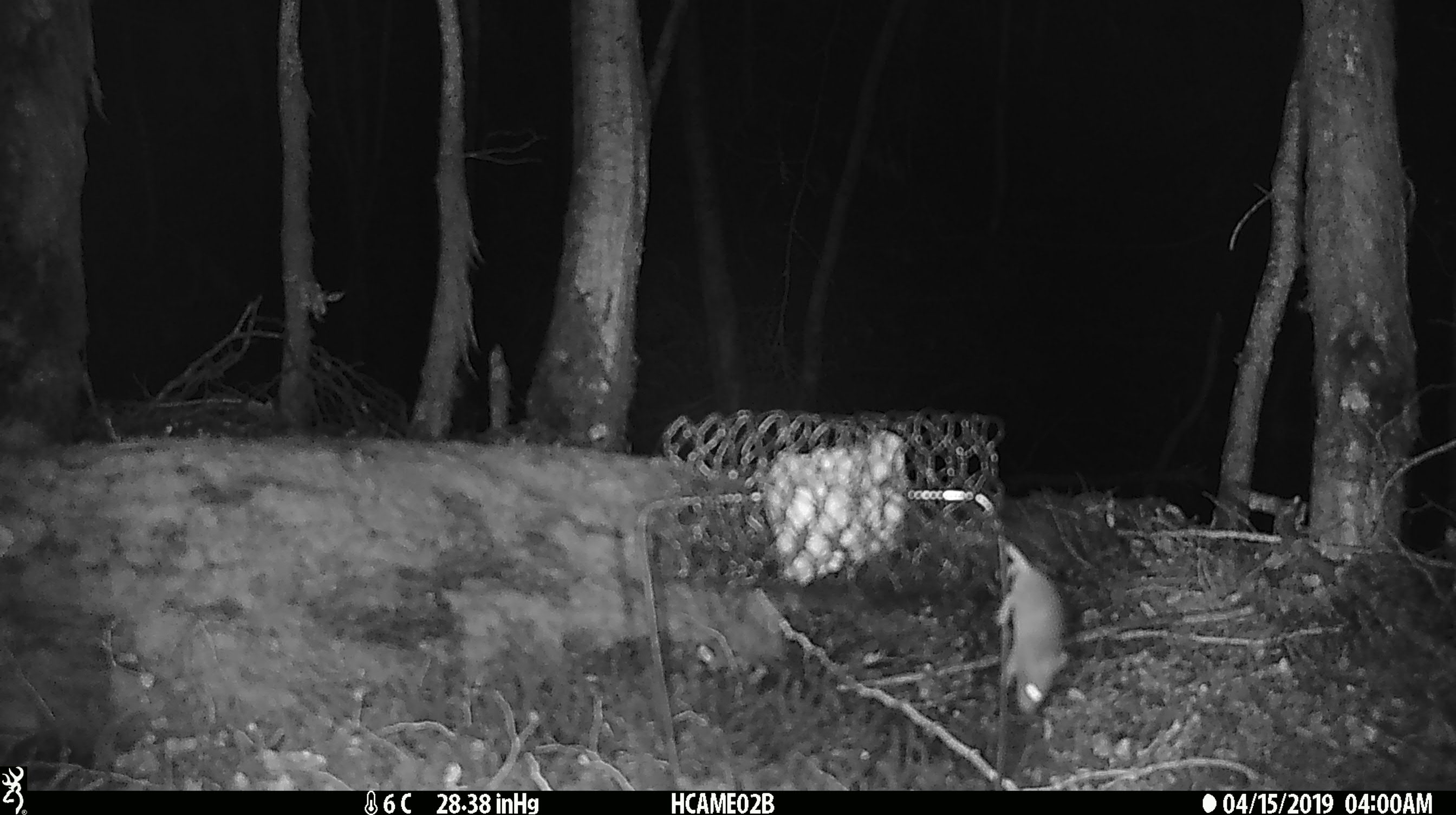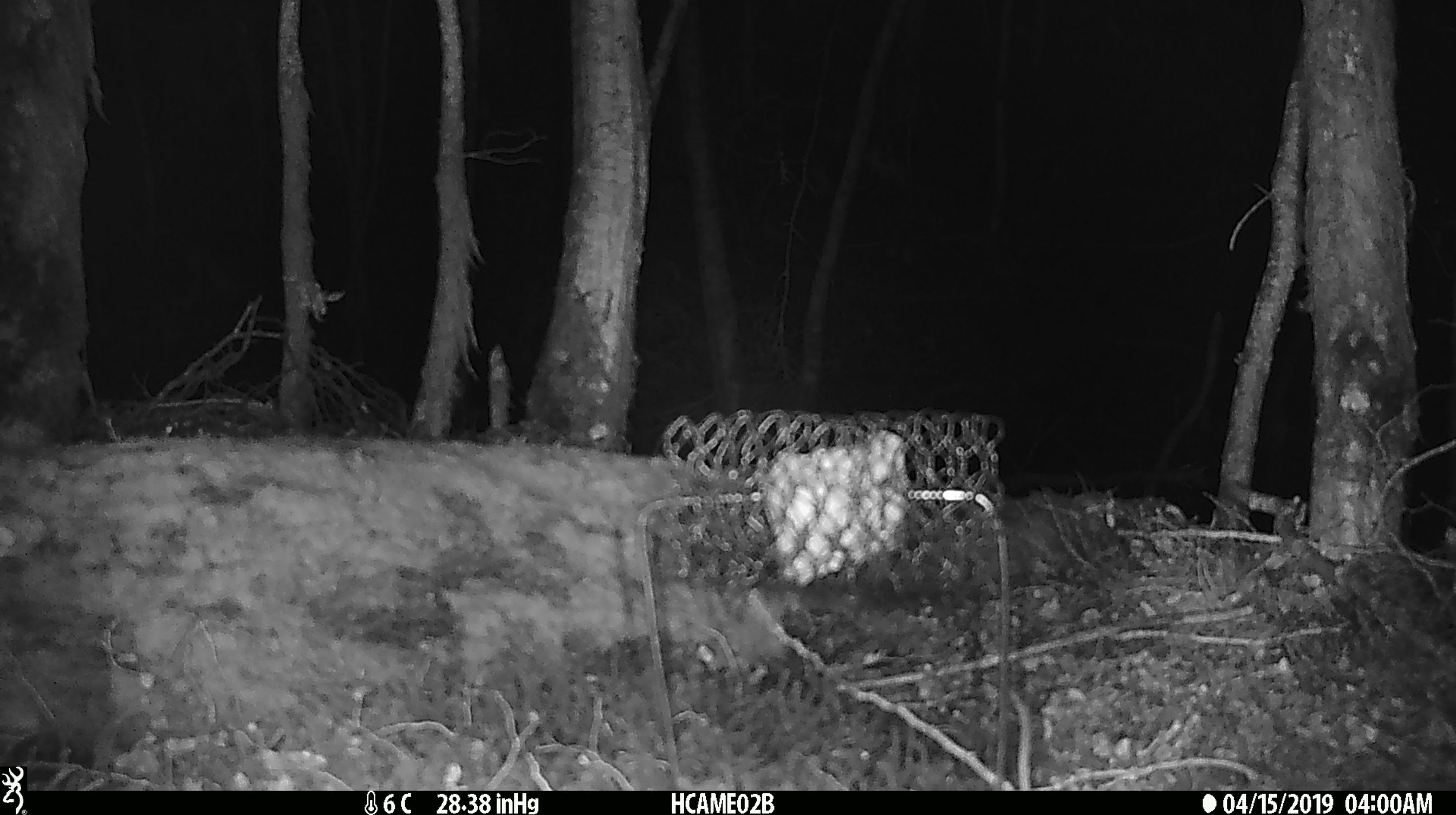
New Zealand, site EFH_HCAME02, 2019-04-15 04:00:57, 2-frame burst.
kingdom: Animalia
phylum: Chordata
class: Mammalia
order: Rodentia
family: Muridae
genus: Mus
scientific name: Mus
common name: mouse